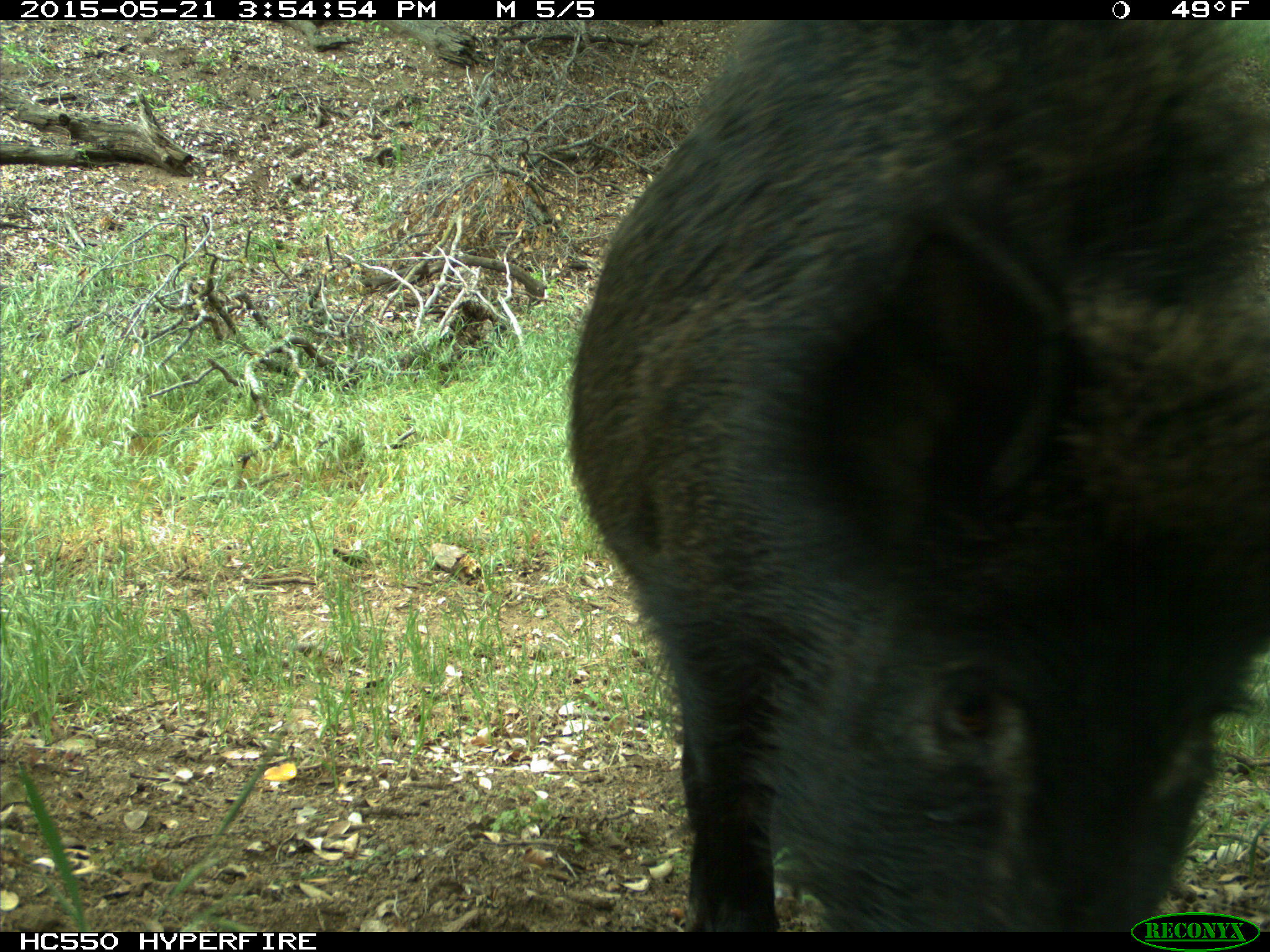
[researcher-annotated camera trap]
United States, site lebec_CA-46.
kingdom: Animalia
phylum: Chordata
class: Mammalia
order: Artiodactyla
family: Suidae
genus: Sus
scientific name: Sus scrofa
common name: wild boar